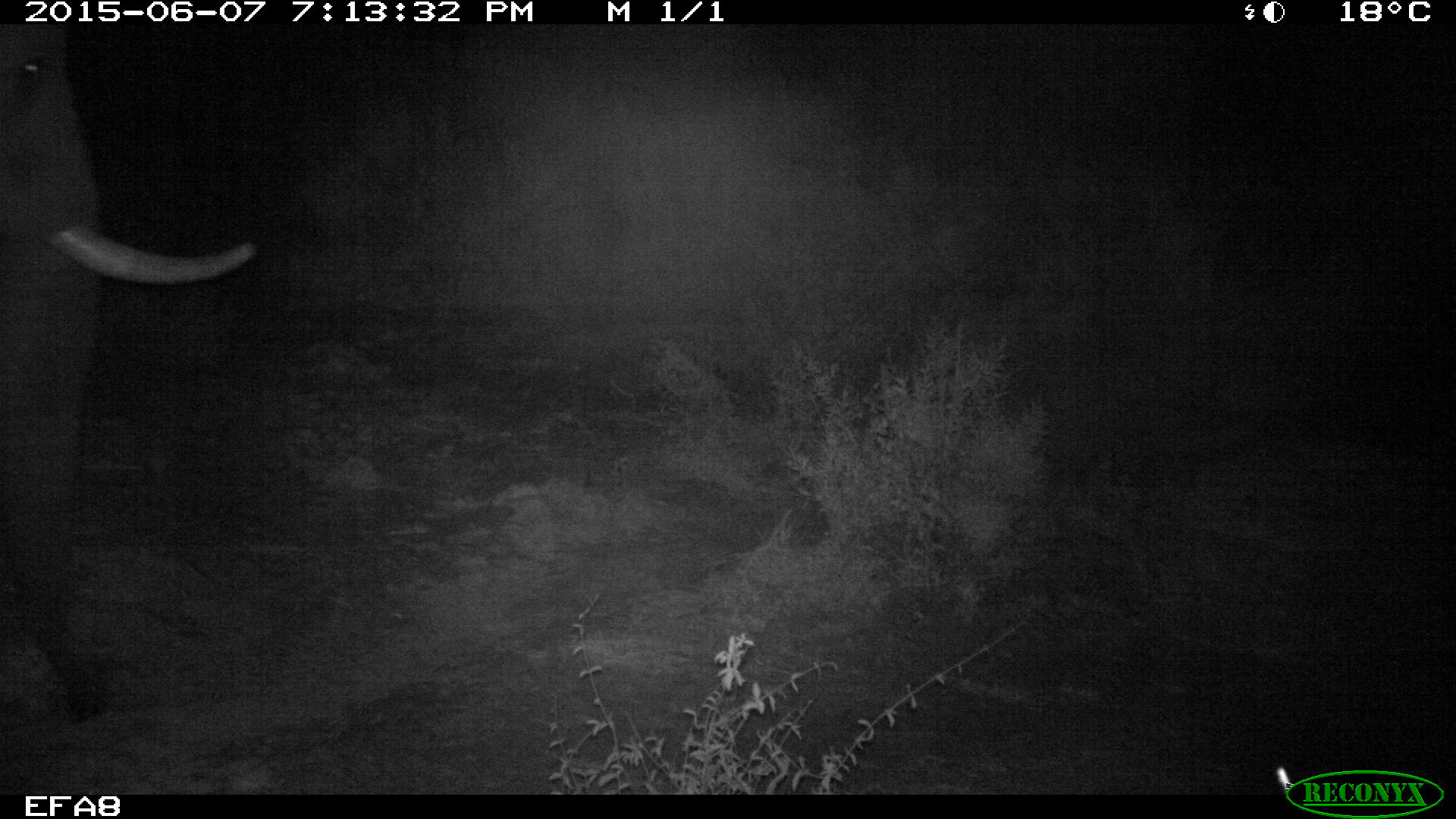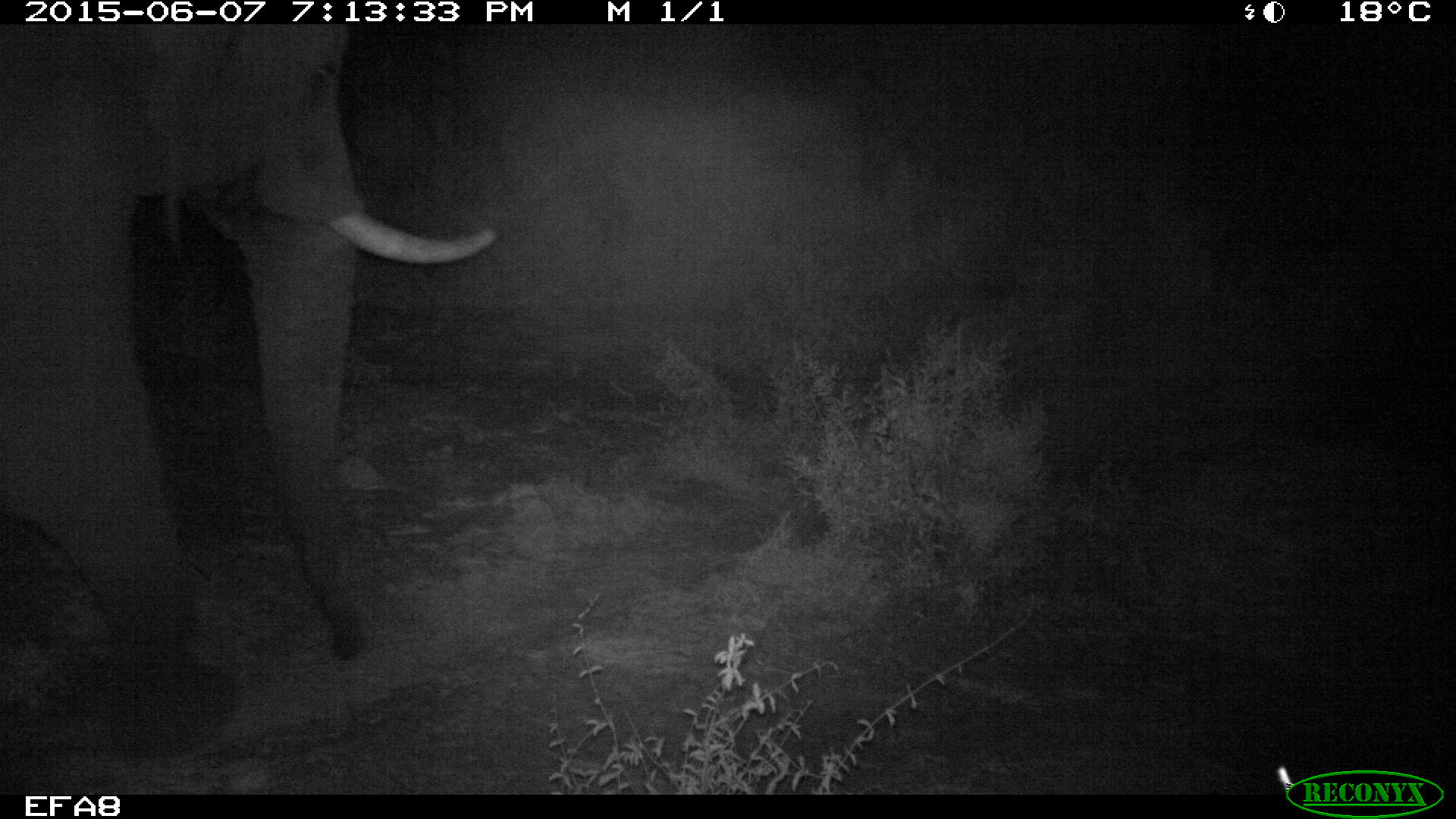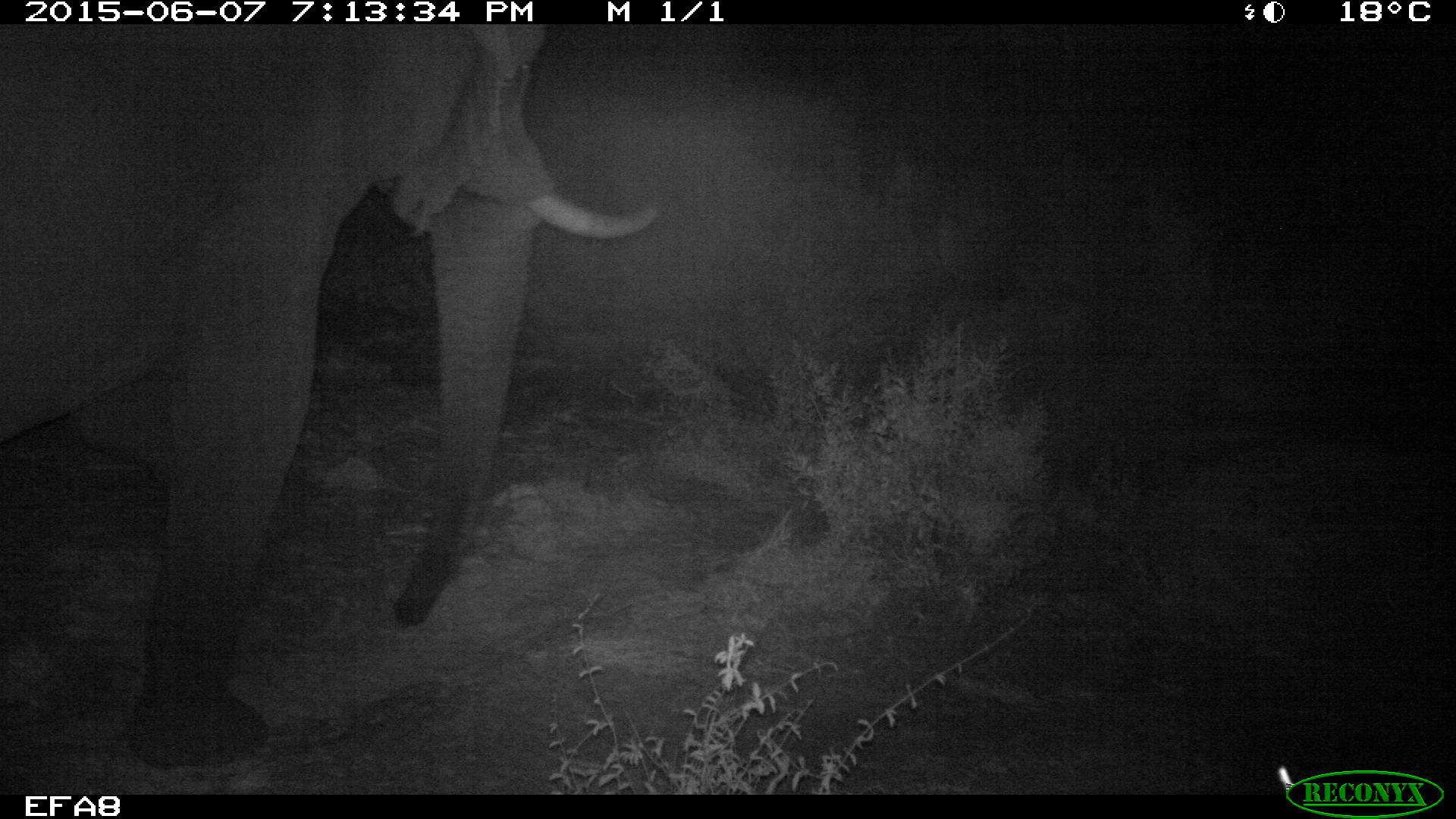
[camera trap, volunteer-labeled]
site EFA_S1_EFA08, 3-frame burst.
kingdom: Animalia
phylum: Chordata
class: Mammalia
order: Proboscidea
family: Elephantidae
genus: Loxodonta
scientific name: Loxodonta africana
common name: african bush elephant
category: elephant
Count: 1.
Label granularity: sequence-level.